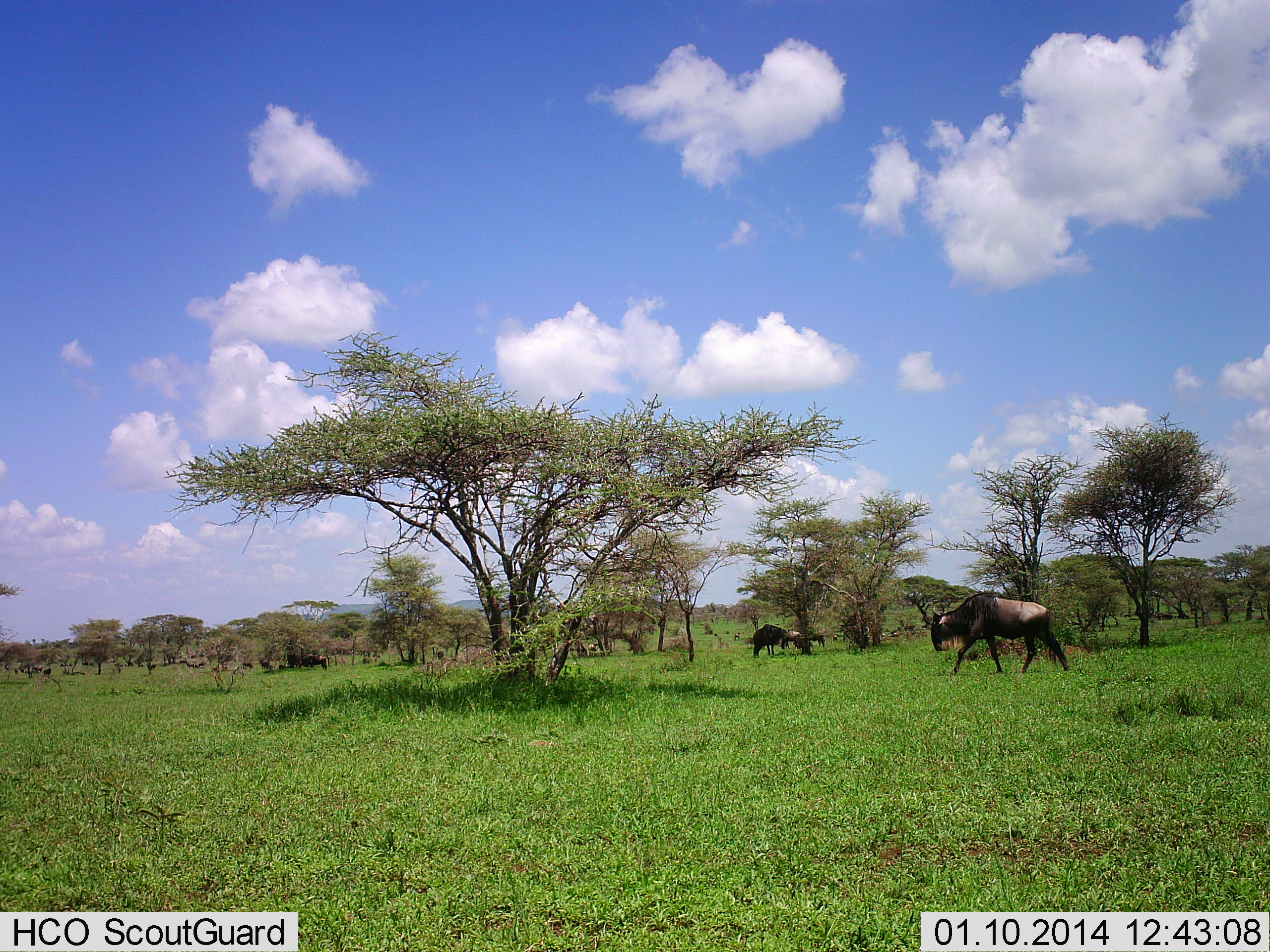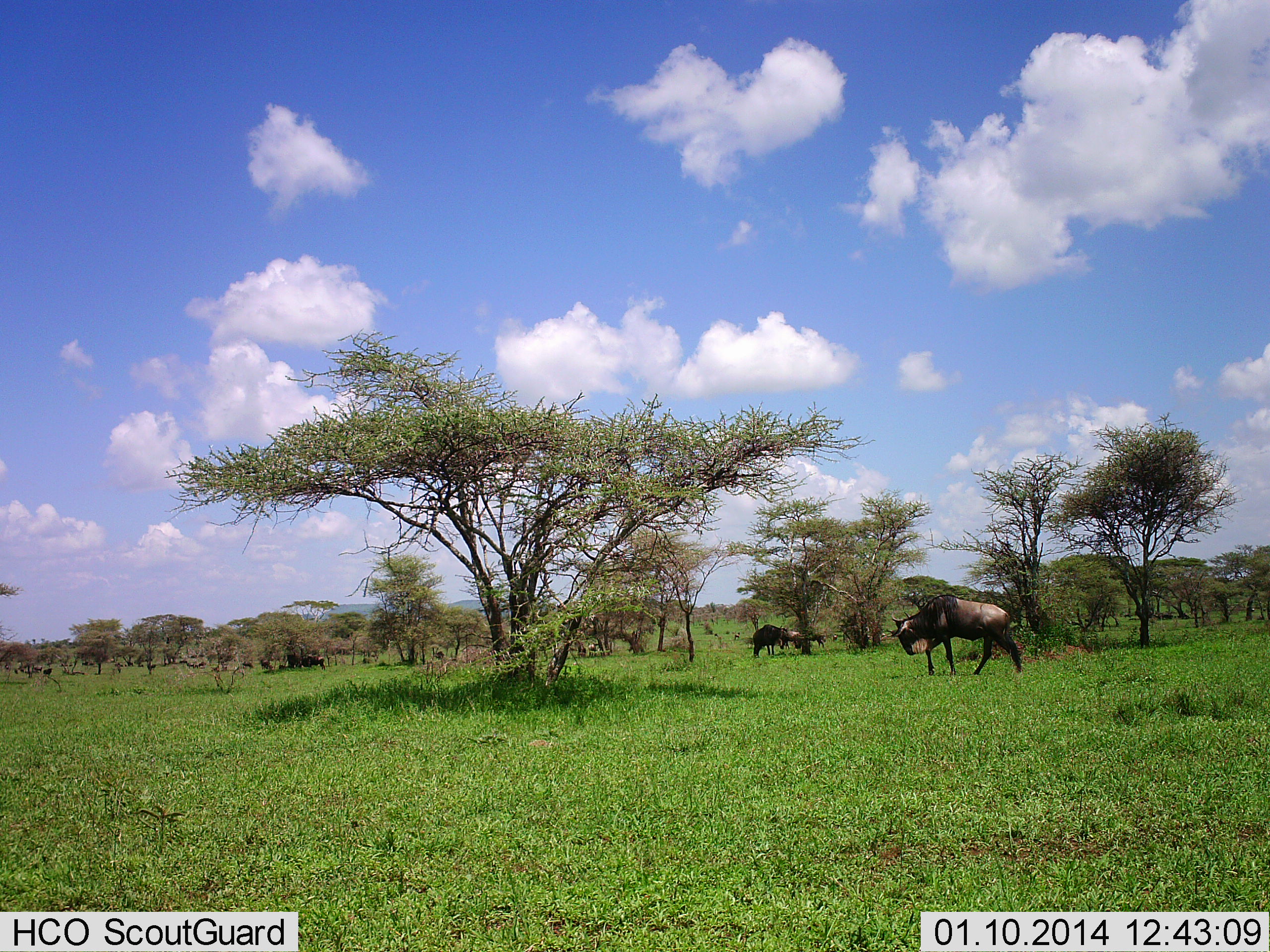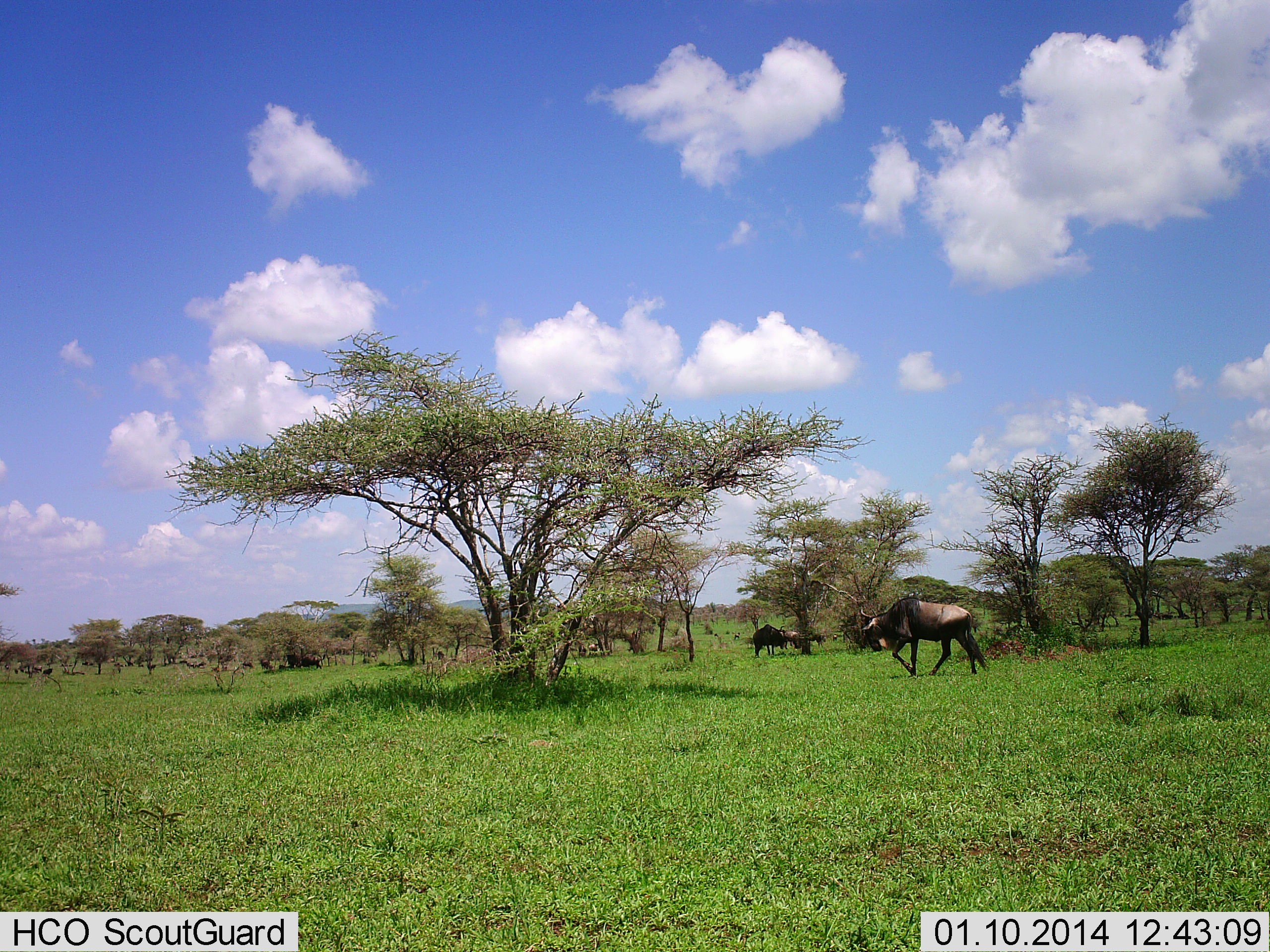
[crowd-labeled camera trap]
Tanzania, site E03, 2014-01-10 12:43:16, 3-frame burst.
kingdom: Animalia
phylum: Chordata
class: Mammalia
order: Artiodactyla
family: Bovidae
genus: Connochaetes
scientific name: Connochaetes taurinus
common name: blue wildebeest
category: wildebeest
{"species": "wildebeest (blue wildebeest) (Connochaetes taurinus)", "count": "3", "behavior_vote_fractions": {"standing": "34%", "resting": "2%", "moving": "71%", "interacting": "2%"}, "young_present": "0%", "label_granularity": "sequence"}